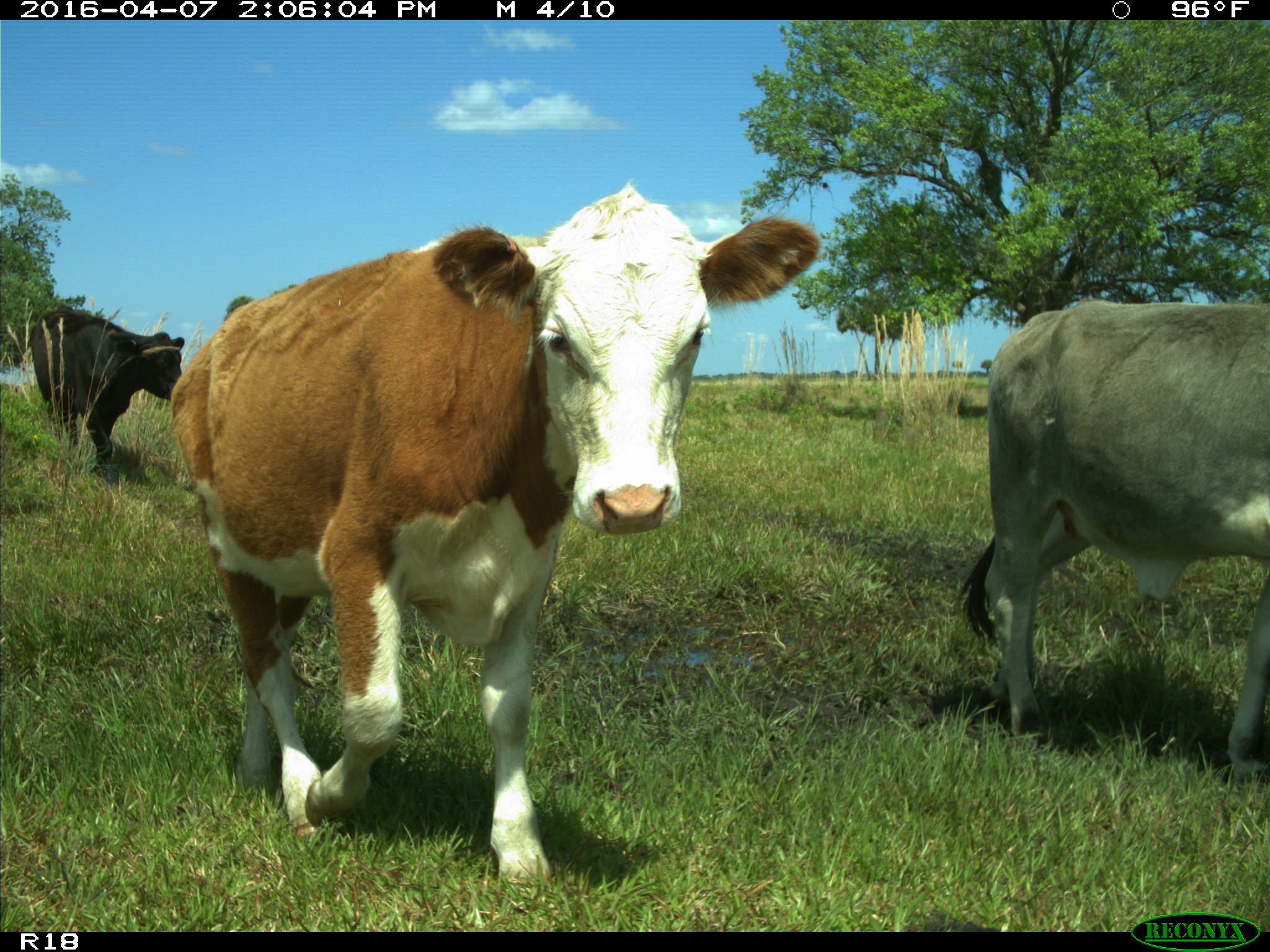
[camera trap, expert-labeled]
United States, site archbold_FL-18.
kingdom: Animalia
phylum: Chordata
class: Mammalia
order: Artiodactyla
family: Bovidae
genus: Bos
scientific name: Bos taurus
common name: domestic cow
Bos taurus (domestic cow).